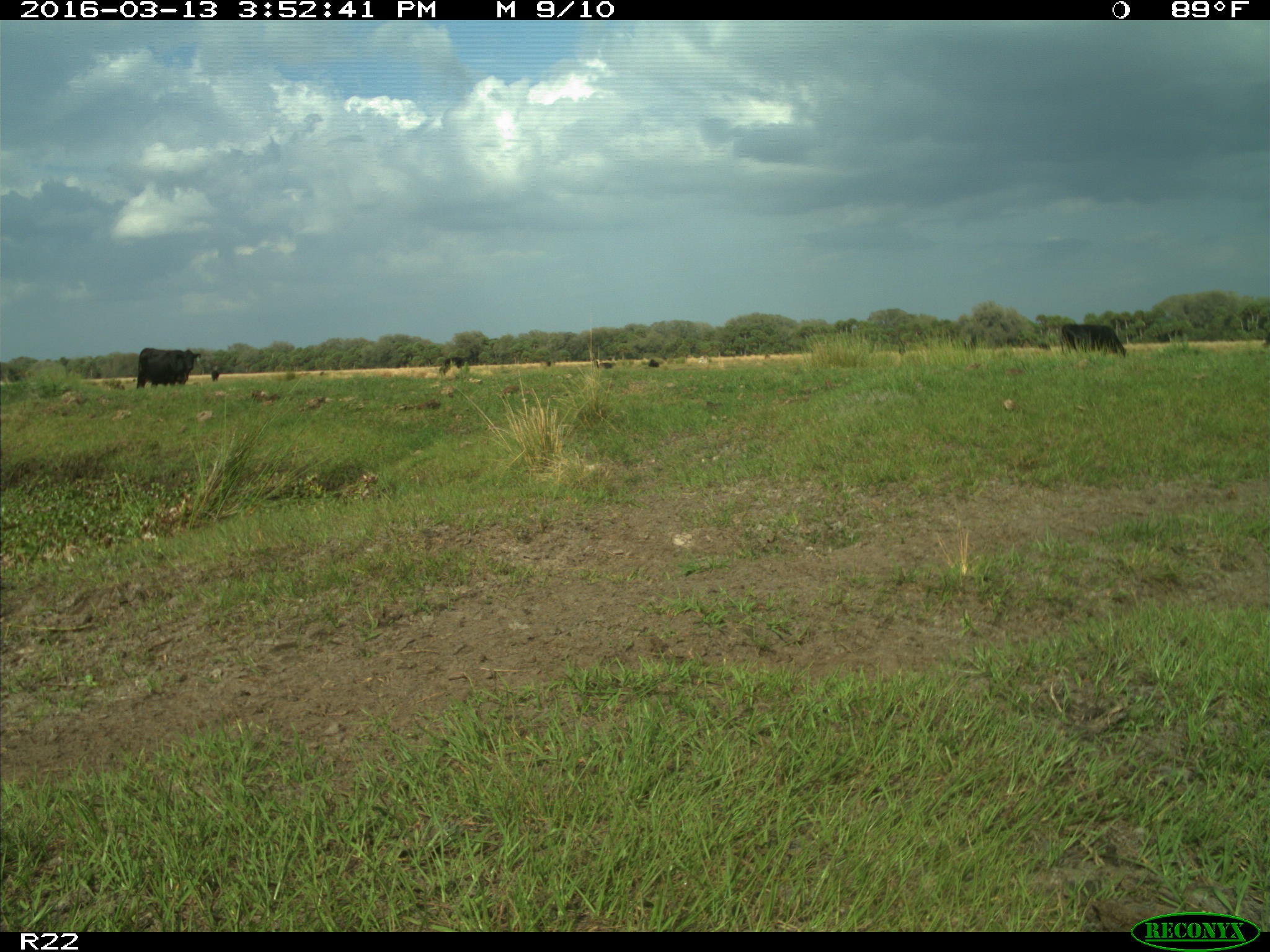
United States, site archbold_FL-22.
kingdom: Animalia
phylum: Chordata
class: Mammalia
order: Artiodactyla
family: Bovidae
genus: Bos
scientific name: Bos taurus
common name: domestic cow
Bos taurus (domestic cow).